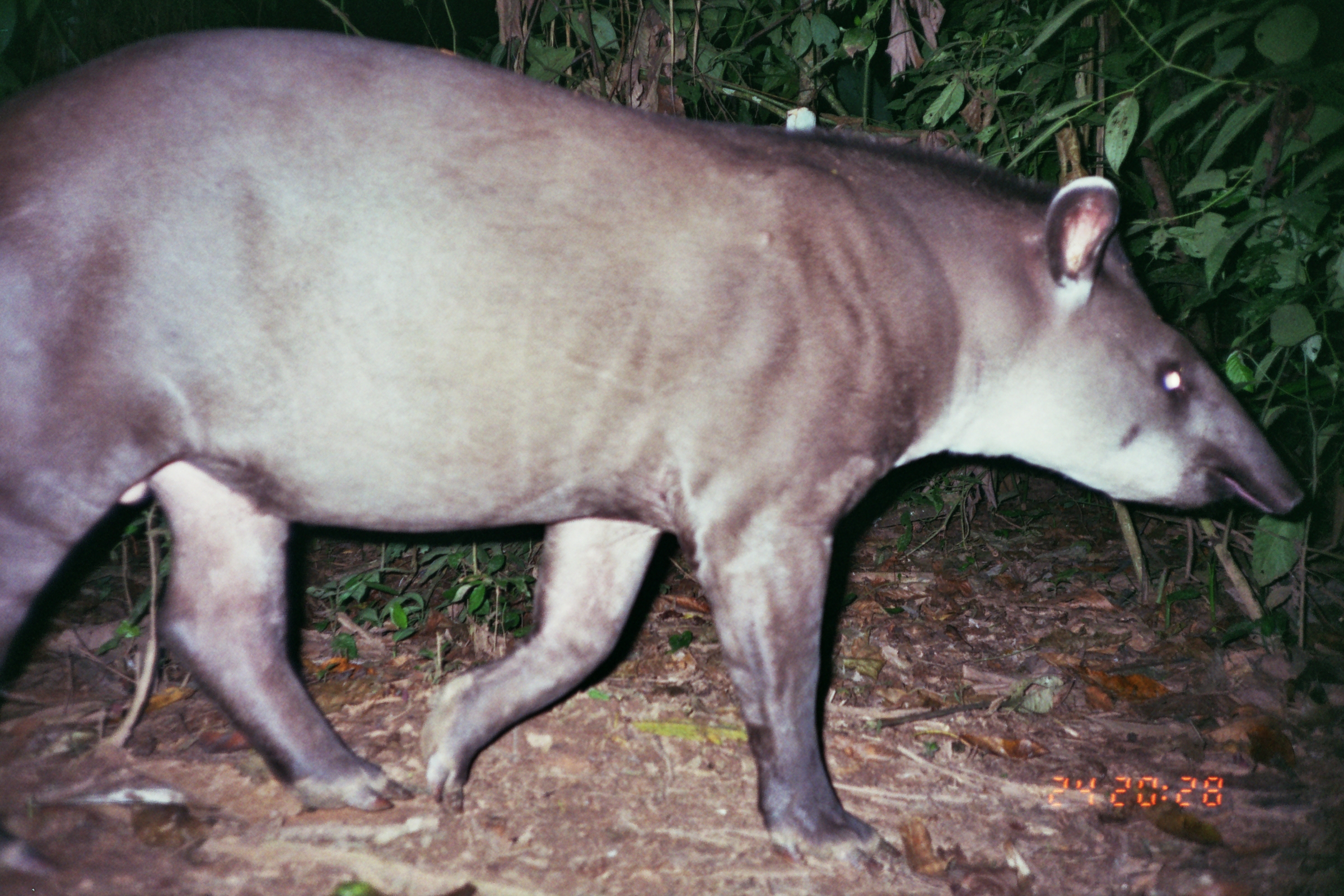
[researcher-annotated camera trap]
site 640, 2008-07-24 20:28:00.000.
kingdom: Animalia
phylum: Chordata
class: Mammalia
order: Perissodactyla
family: Tapiridae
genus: Tapirus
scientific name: Tapirus terrestris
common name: south american tapir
Tapirus terrestris (south american tapir).